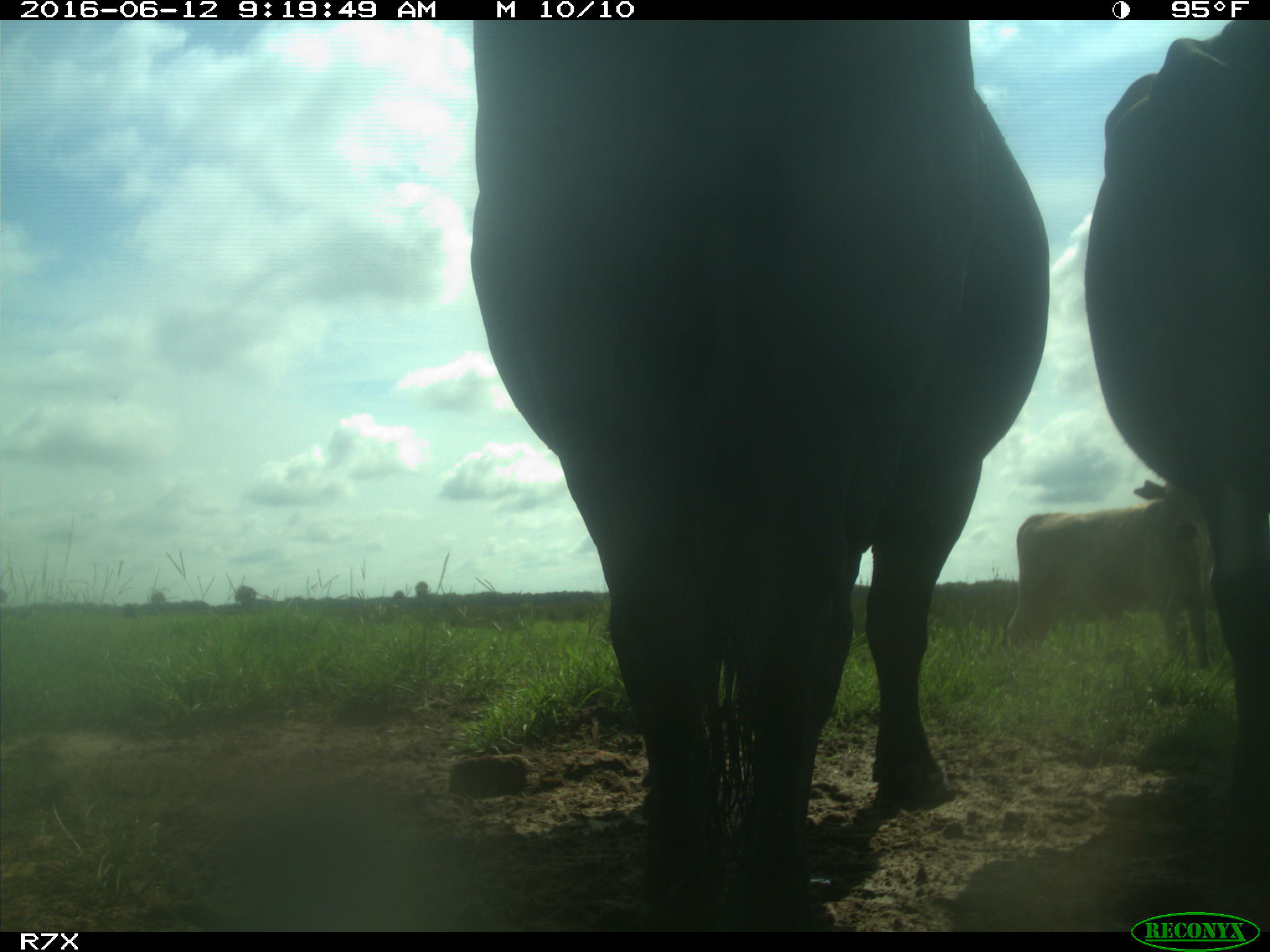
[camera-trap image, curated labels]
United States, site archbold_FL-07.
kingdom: Animalia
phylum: Chordata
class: Mammalia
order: Artiodactyla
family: Bovidae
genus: Bos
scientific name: Bos taurus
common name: domestic cow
Bos taurus (domestic cow).